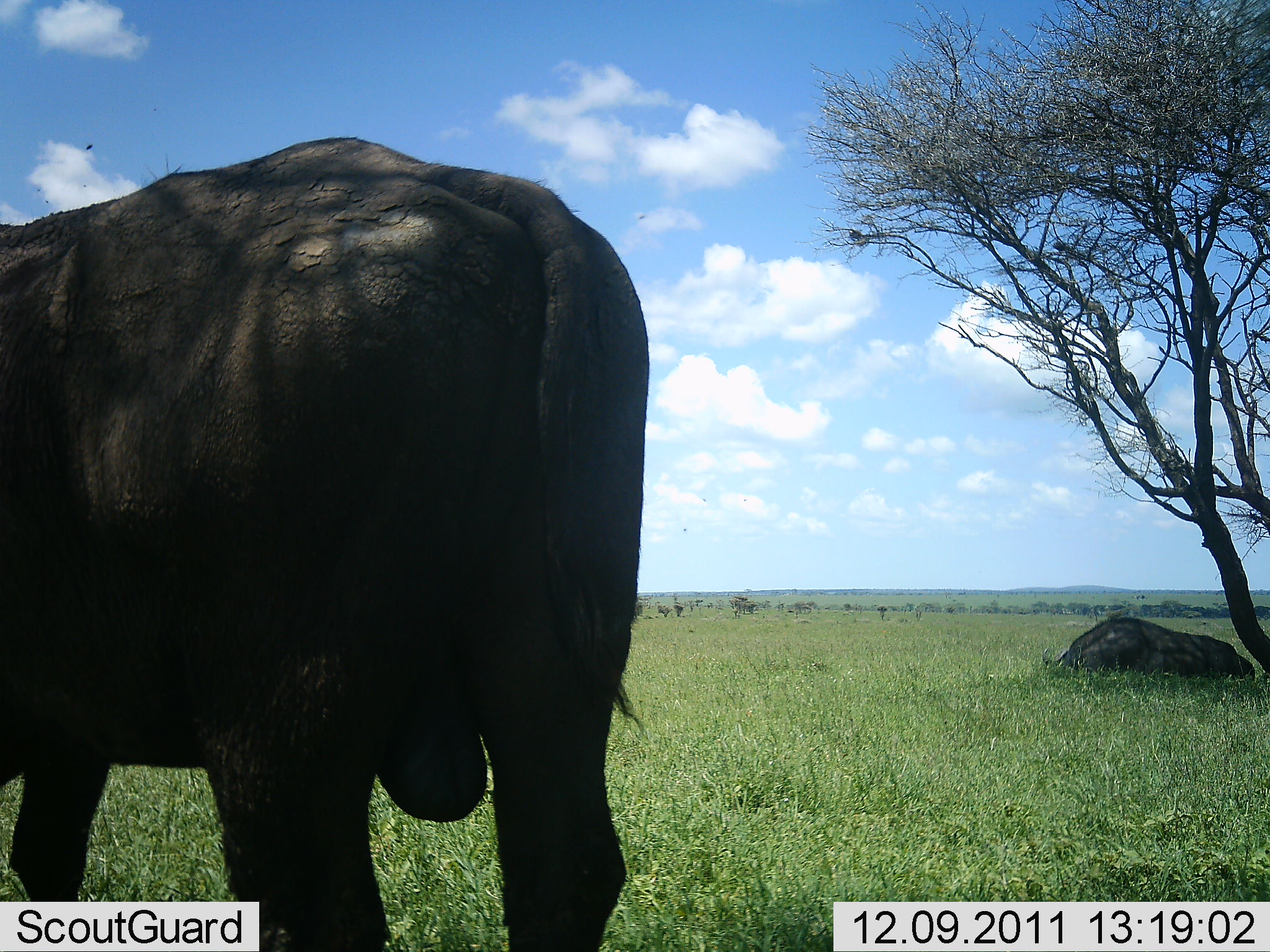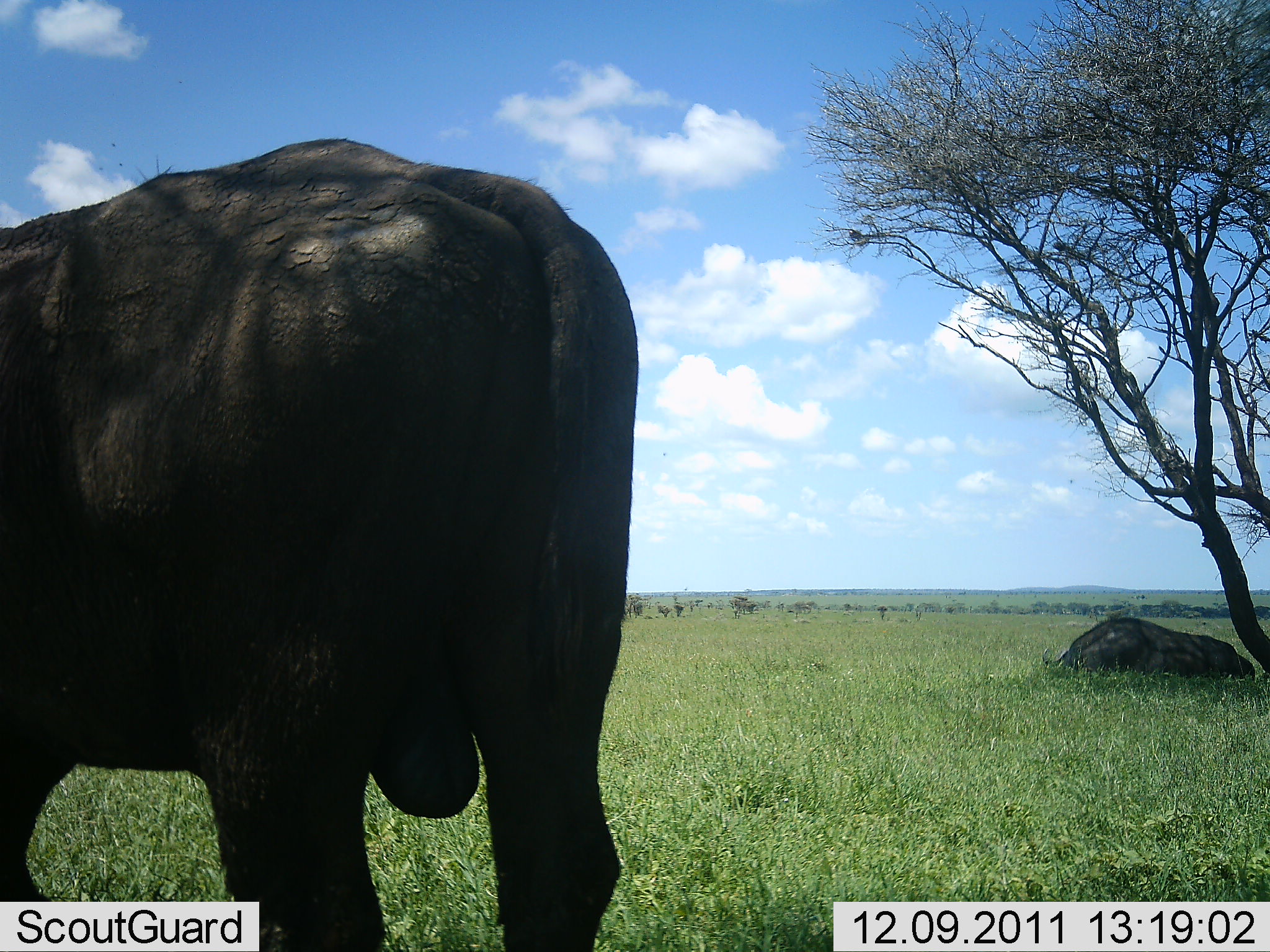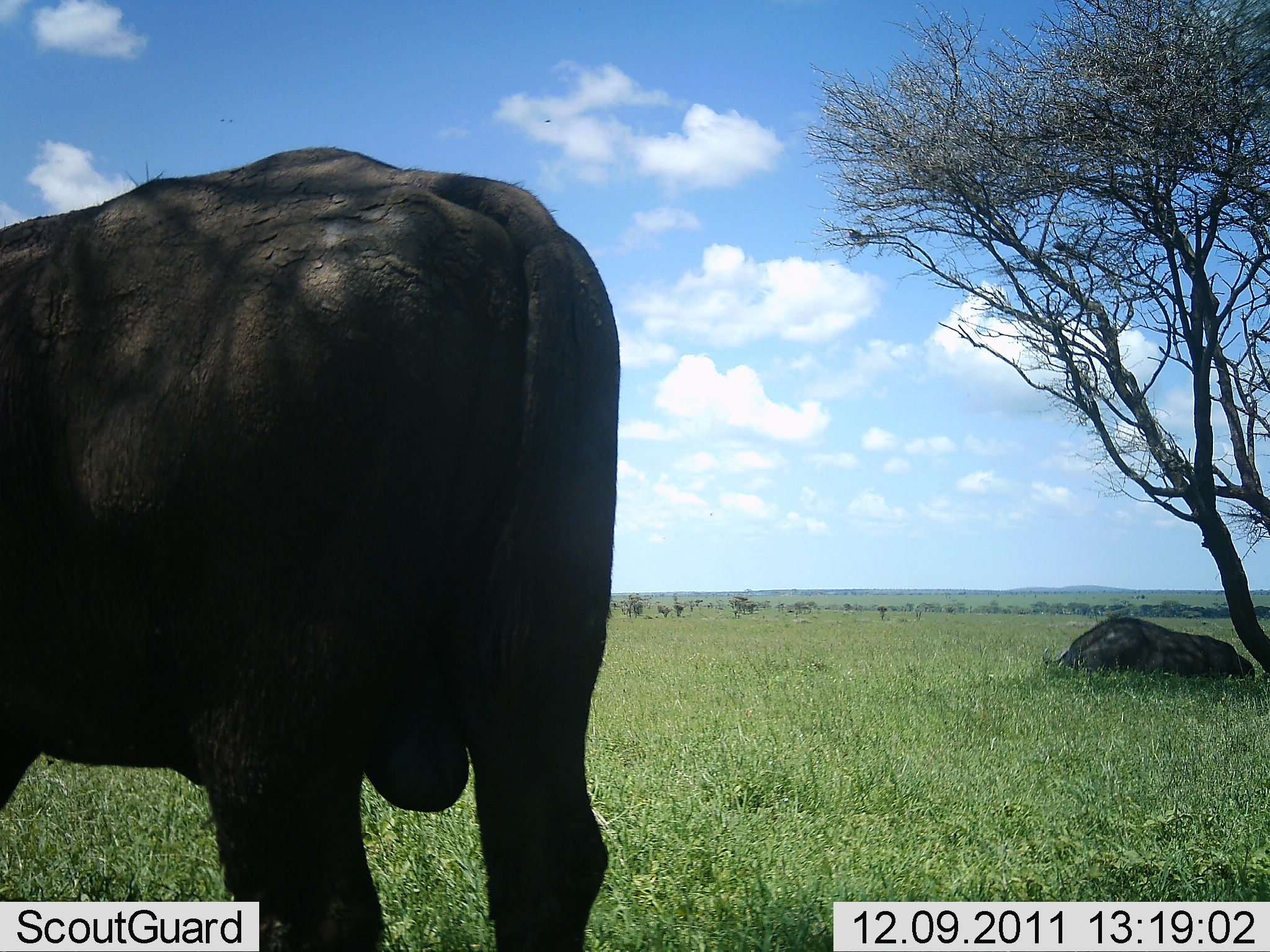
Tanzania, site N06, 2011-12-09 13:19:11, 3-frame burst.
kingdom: Animalia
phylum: Chordata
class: Mammalia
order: Artiodactyla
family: Bovidae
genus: Syncerus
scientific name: Syncerus caffer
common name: cape buffalo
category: buffalo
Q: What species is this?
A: Buffalo (cape buffalo) (Syncerus caffer).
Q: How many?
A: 1.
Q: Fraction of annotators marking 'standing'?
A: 90%.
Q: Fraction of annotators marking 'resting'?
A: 40%.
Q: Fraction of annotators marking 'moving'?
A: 10%.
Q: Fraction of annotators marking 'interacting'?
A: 0%.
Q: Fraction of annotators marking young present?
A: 0%.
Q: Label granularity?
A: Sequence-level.